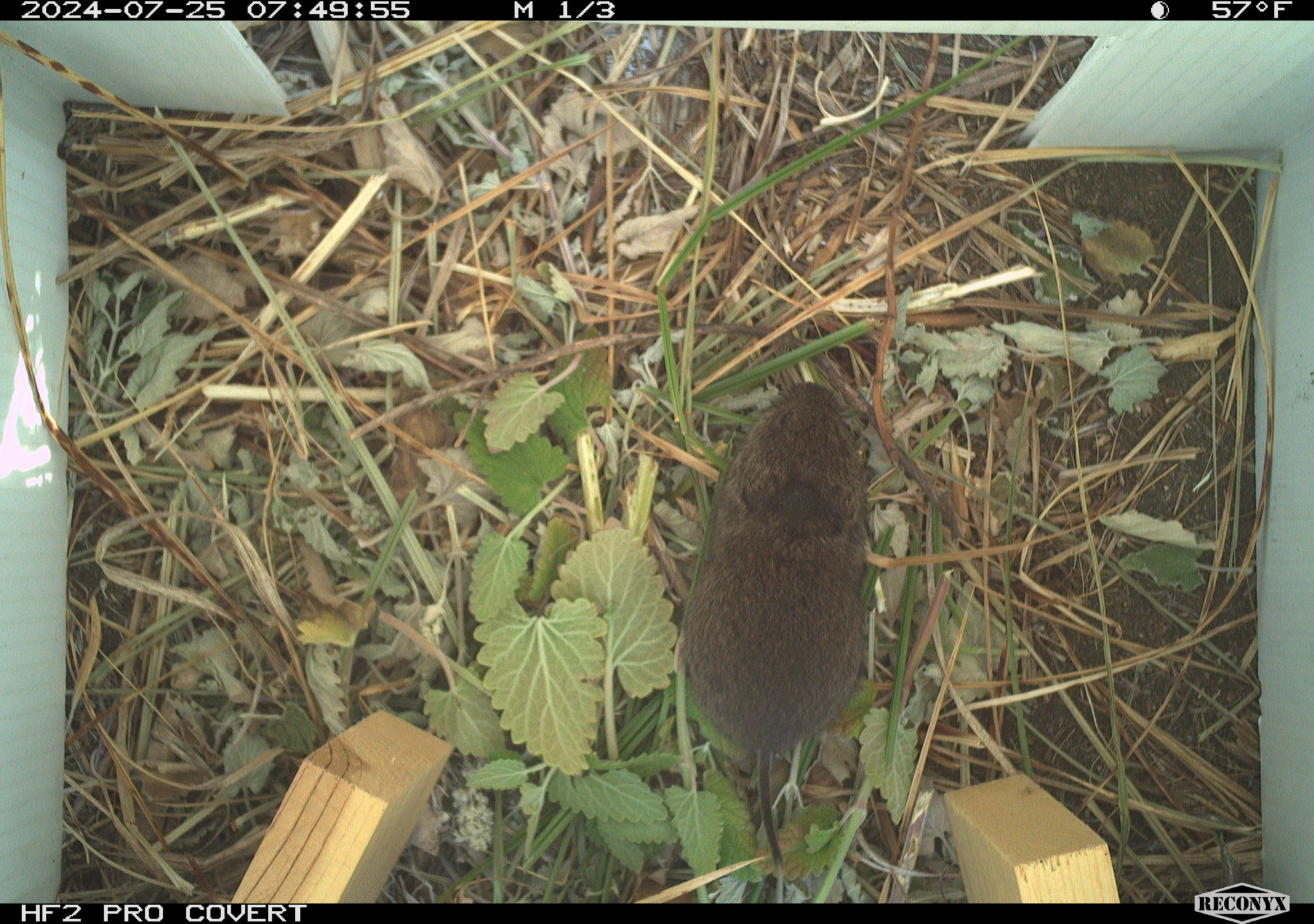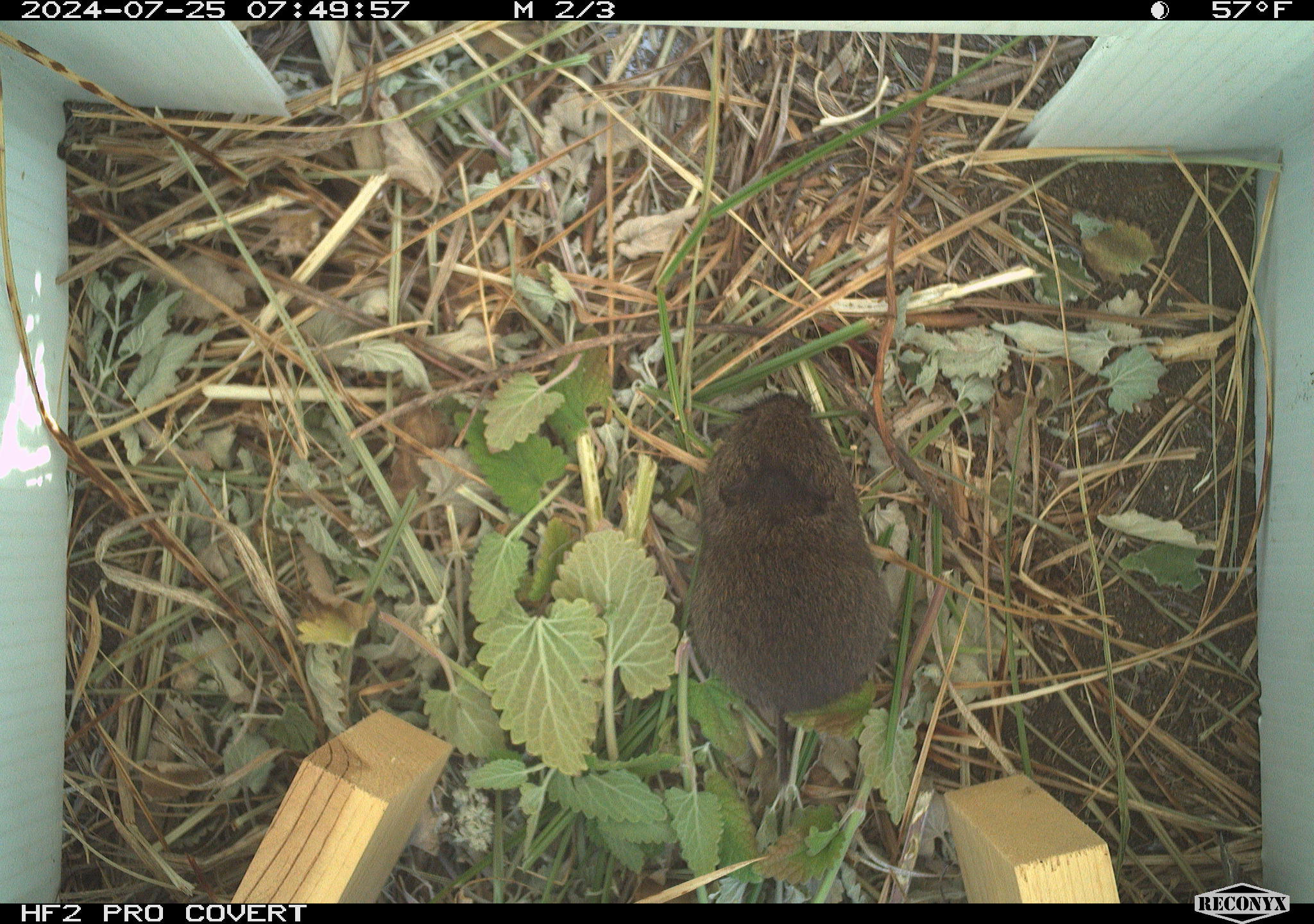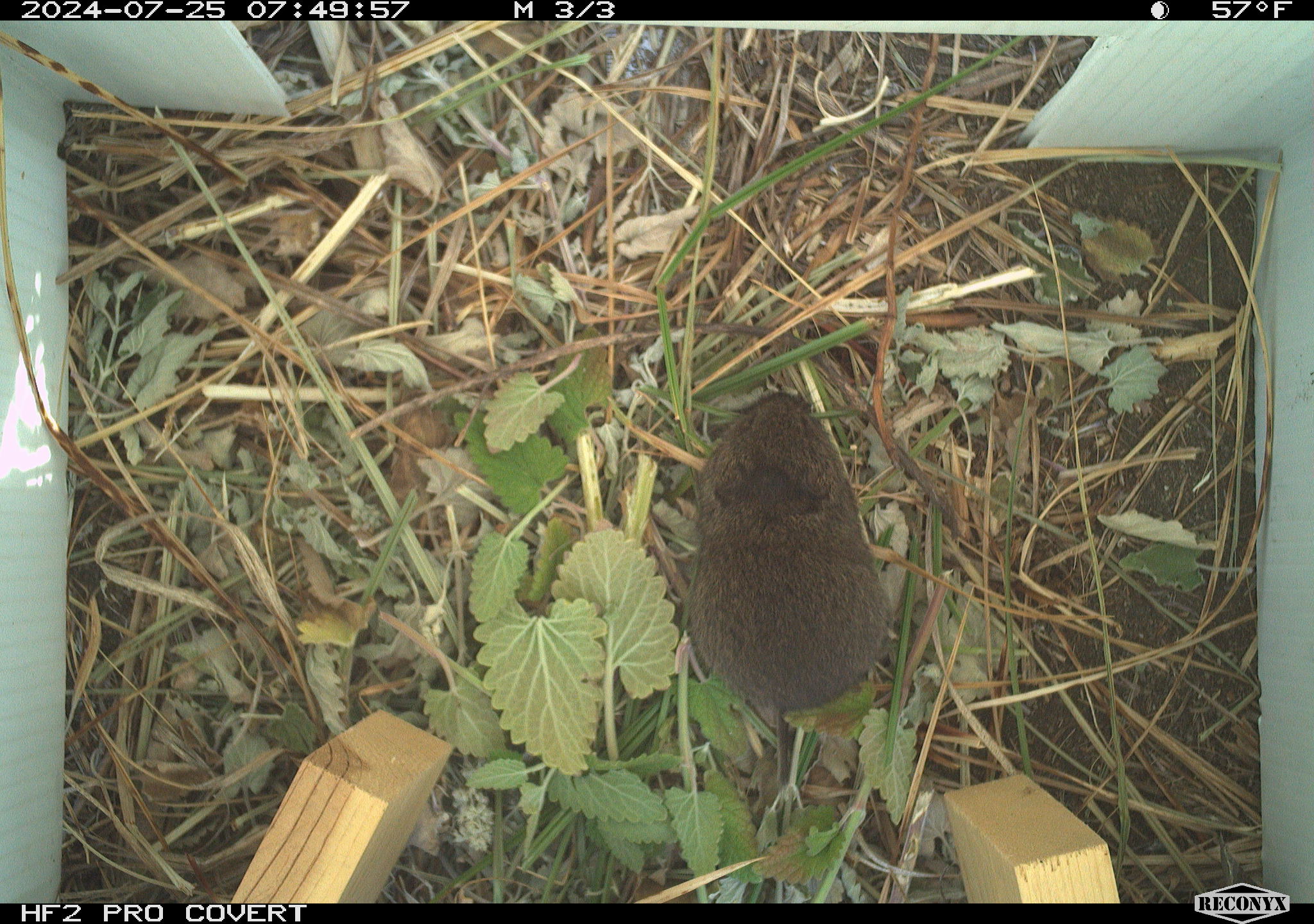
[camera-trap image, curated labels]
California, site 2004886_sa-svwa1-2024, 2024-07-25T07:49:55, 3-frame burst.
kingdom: Animalia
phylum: Chordata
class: Mammalia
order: Rodentia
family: Cricetidae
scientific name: Arvicolinae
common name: voles, lemmings, and muskrats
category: arvicolinae subfamily